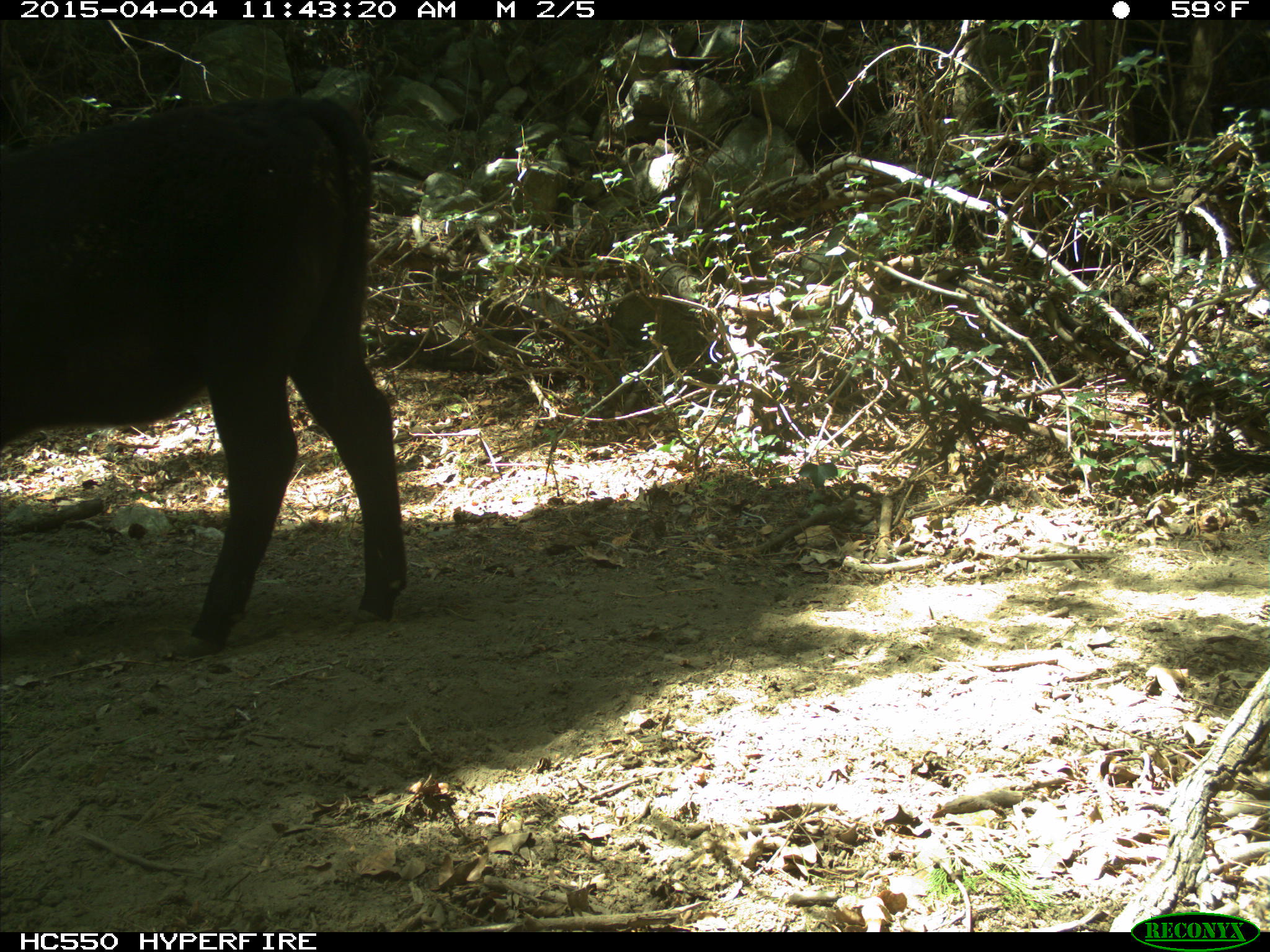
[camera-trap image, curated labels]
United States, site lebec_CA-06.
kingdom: Animalia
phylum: Chordata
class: Mammalia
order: Artiodactyla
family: Bovidae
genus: Bos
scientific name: Bos taurus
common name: domestic cow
Bos taurus (domestic cow).